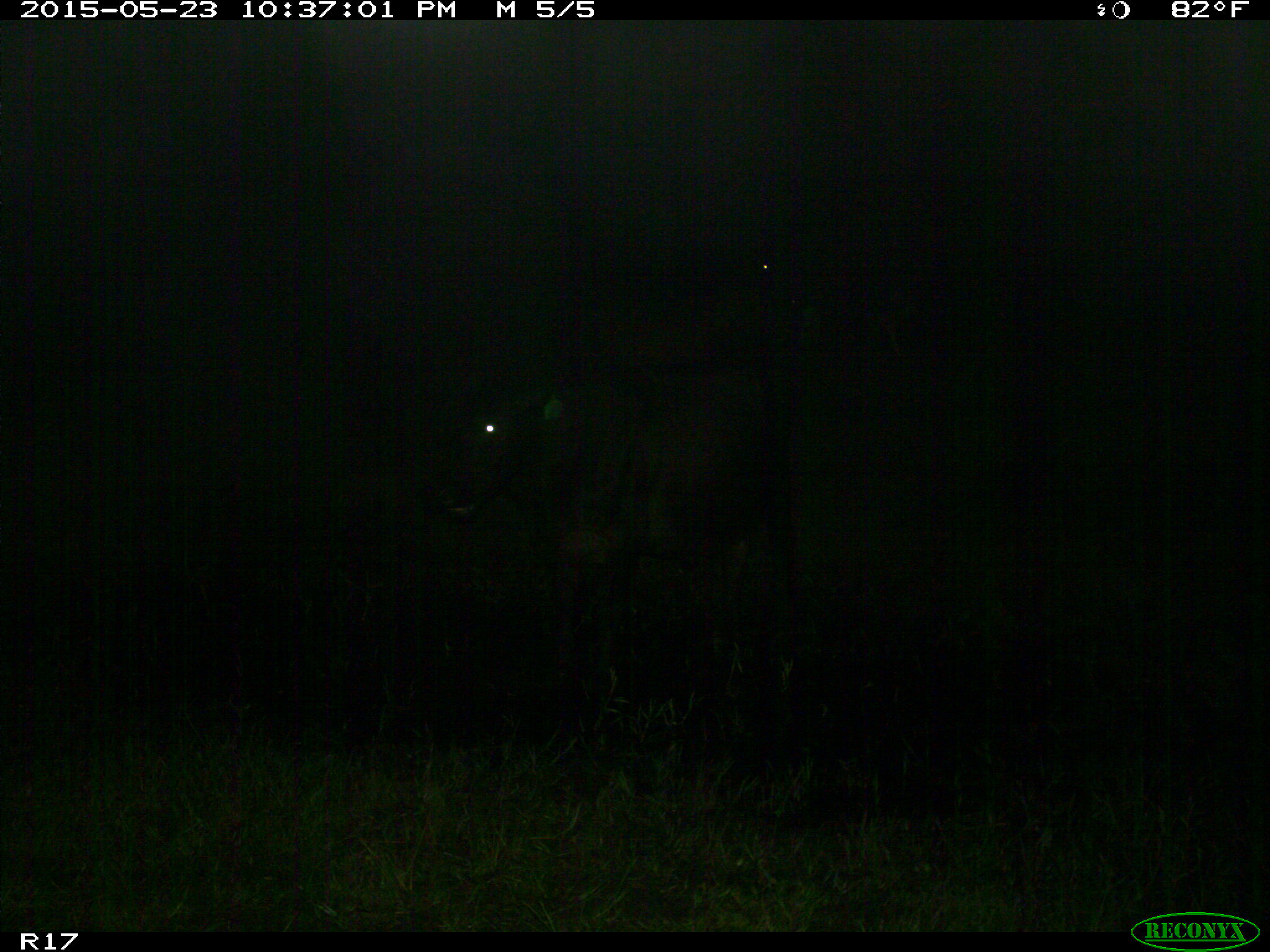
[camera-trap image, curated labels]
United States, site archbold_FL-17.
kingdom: Animalia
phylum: Chordata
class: Mammalia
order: Artiodactyla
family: Bovidae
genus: Bos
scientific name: Bos taurus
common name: domestic cow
Bos taurus (domestic cow).